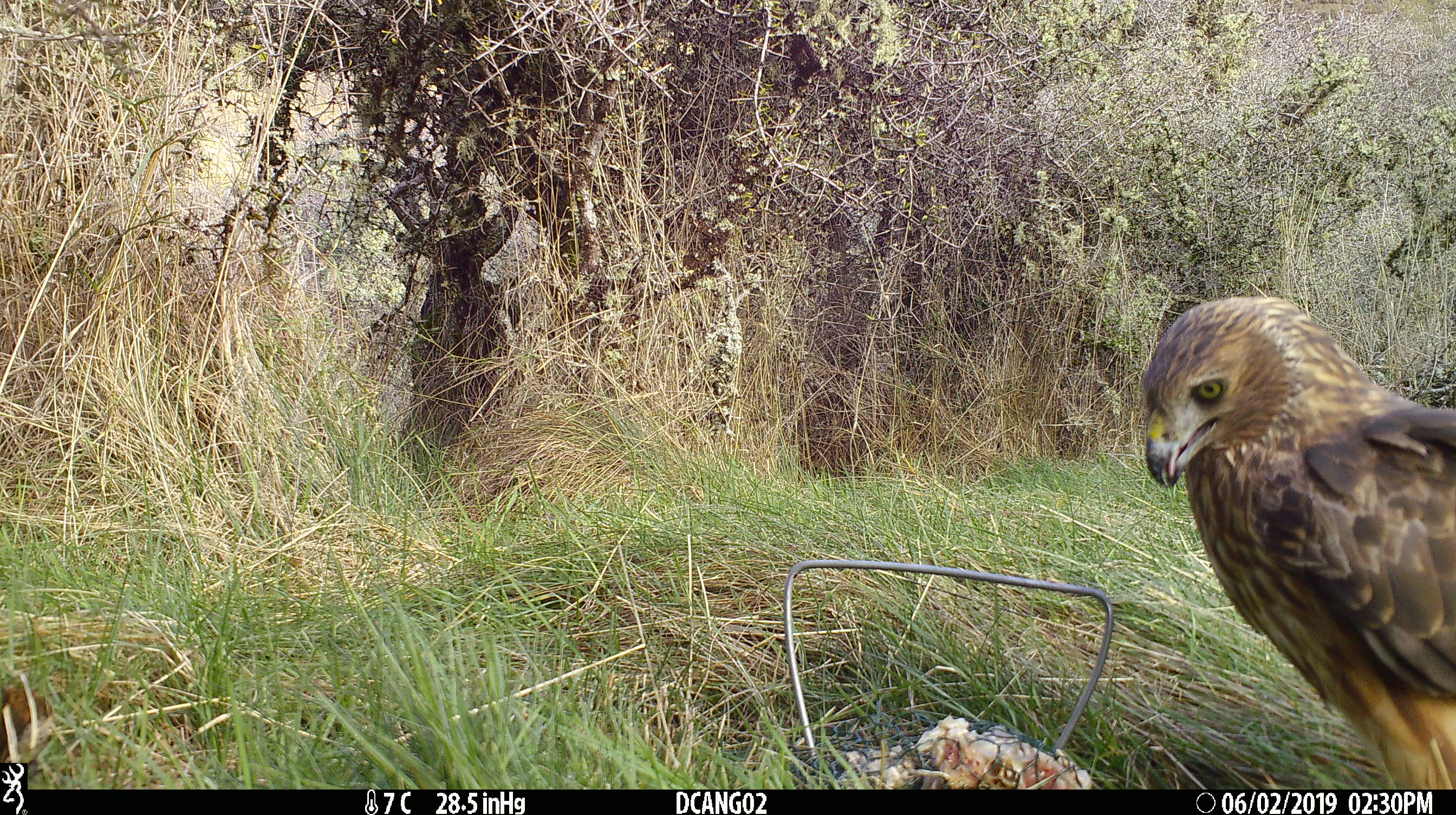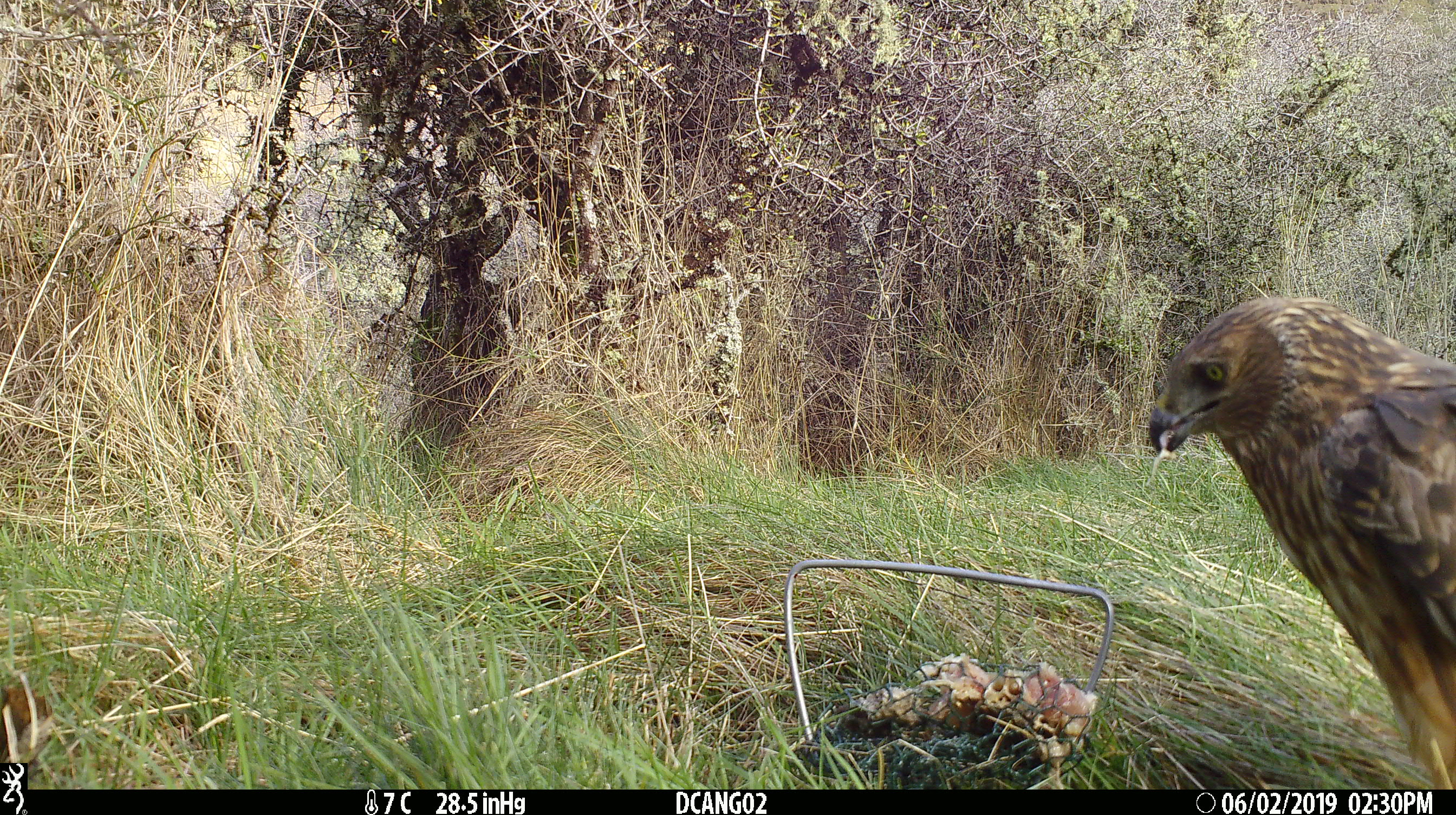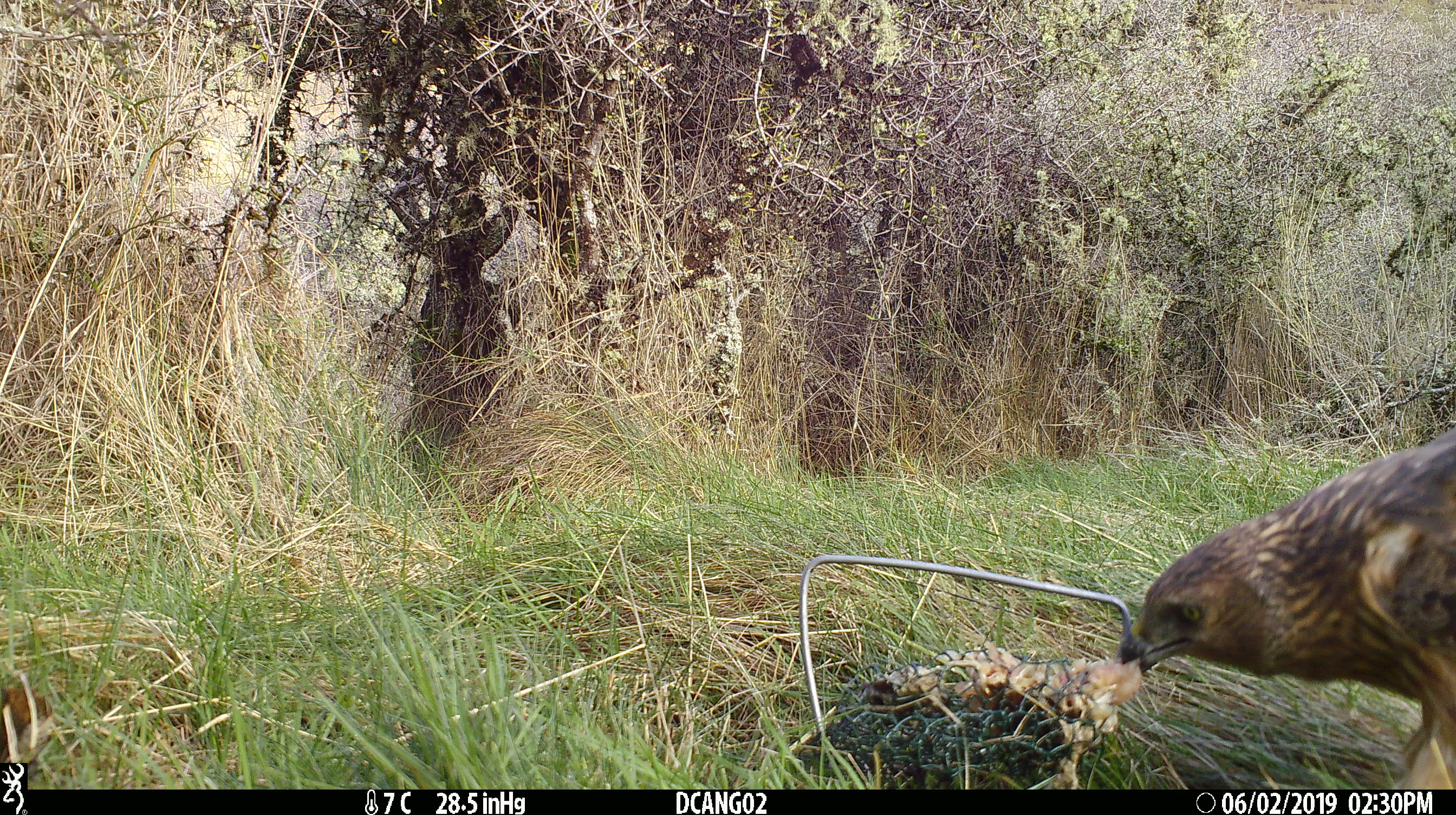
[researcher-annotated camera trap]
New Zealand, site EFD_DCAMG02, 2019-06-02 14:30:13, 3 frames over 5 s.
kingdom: Animalia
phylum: Chordata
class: Aves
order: Accipitriformes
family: Accipitridae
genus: Circus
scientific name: Circus approximans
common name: swamp harrier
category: harrier